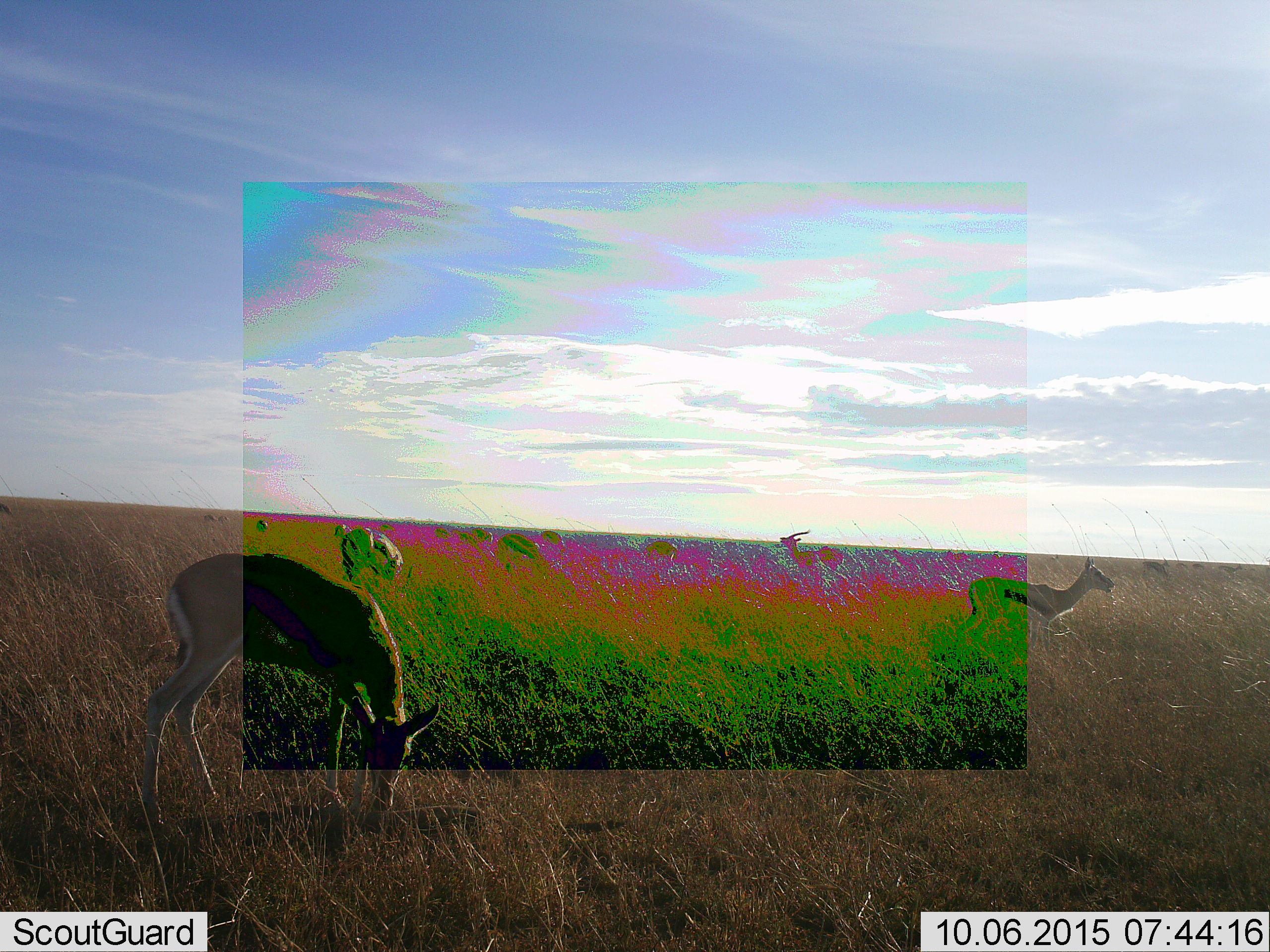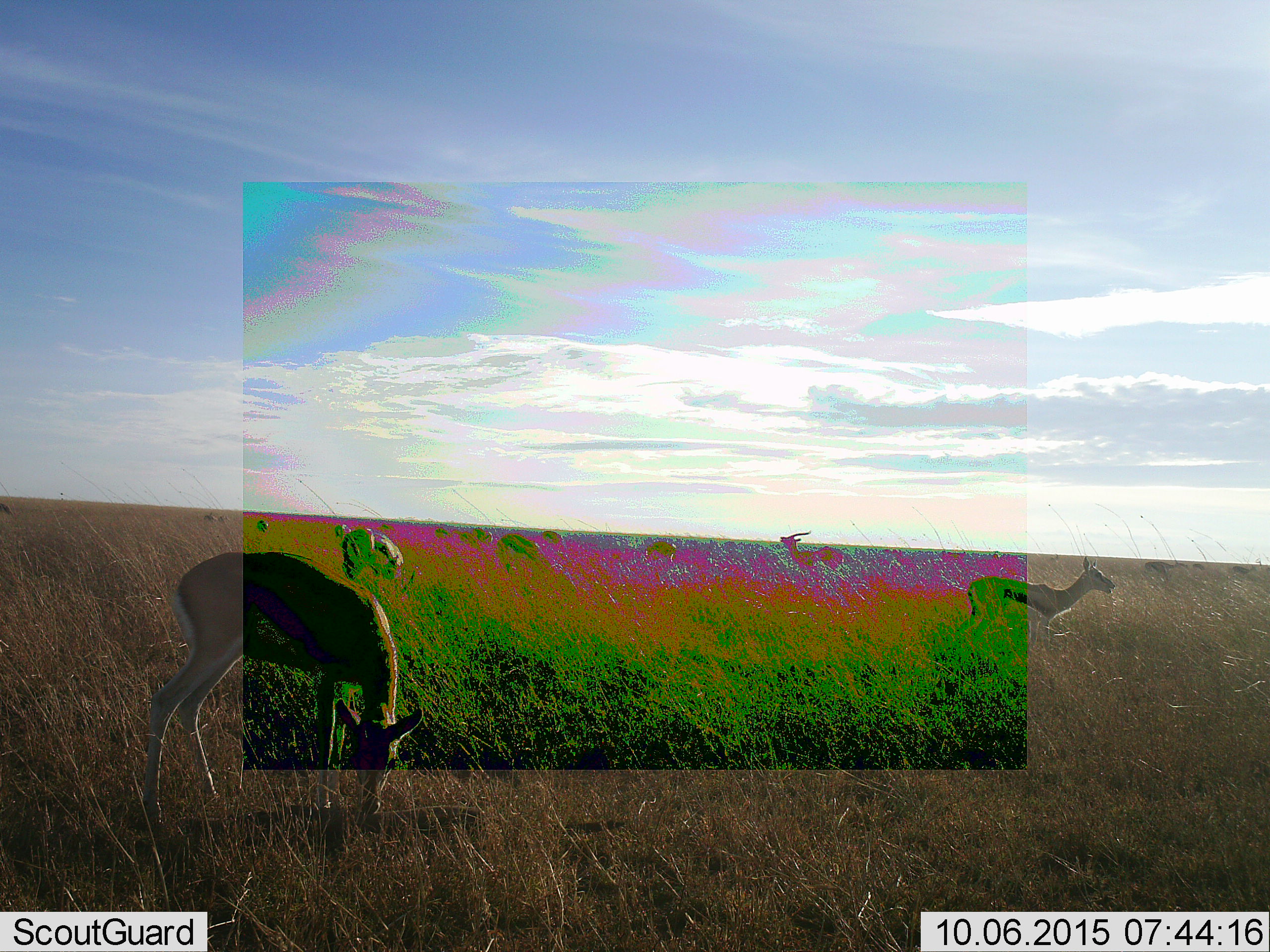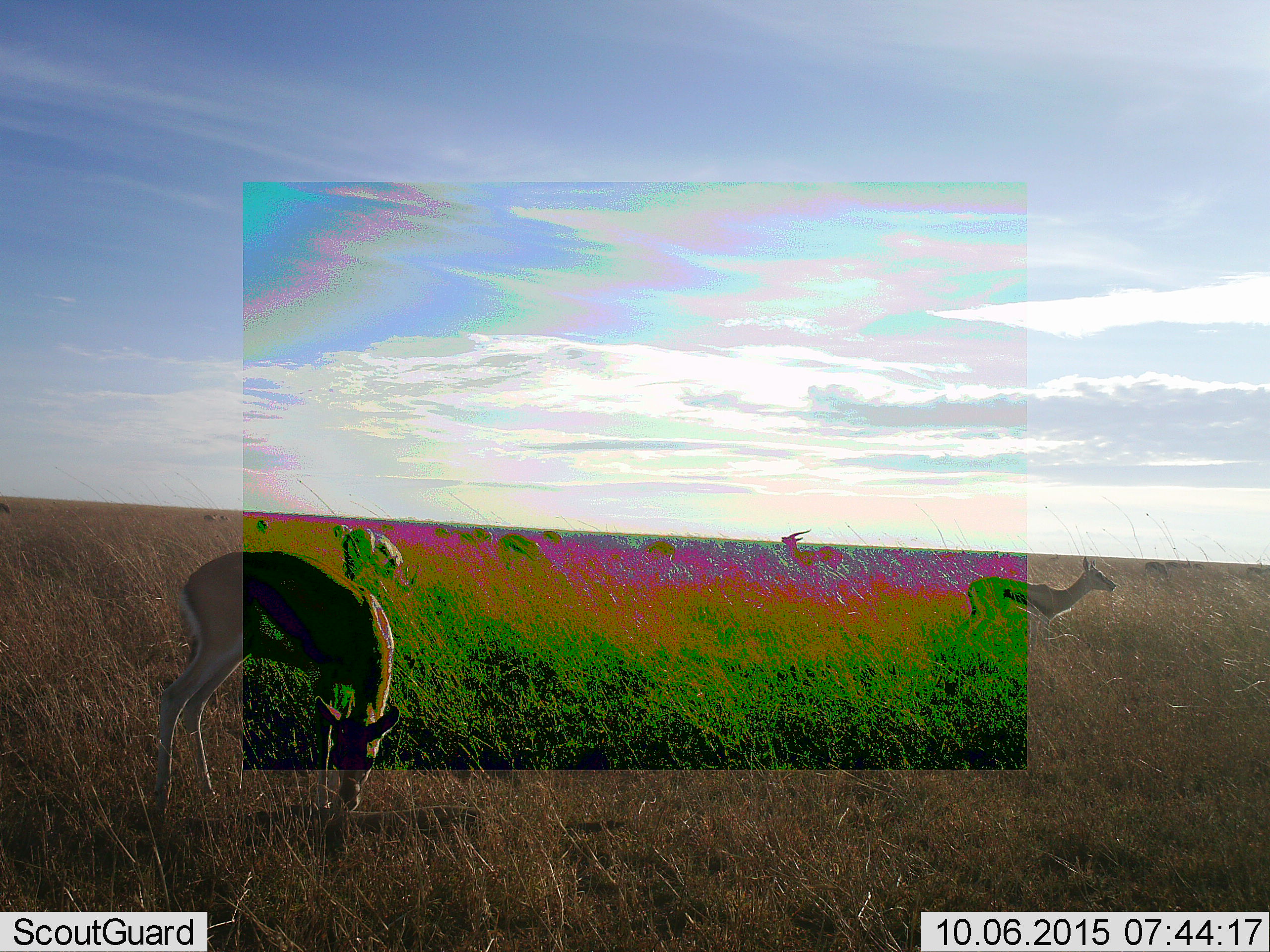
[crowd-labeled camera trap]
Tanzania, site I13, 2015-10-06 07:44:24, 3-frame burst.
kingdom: Animalia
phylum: Chordata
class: Mammalia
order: Artiodactyla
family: Bovidae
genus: Eudorcas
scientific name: Eudorcas thomsonii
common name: thomson's gazelle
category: gazellethomsons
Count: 6.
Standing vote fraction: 71%.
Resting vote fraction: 0%.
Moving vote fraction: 0%.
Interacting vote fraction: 0%.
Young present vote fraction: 0%.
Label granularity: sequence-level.